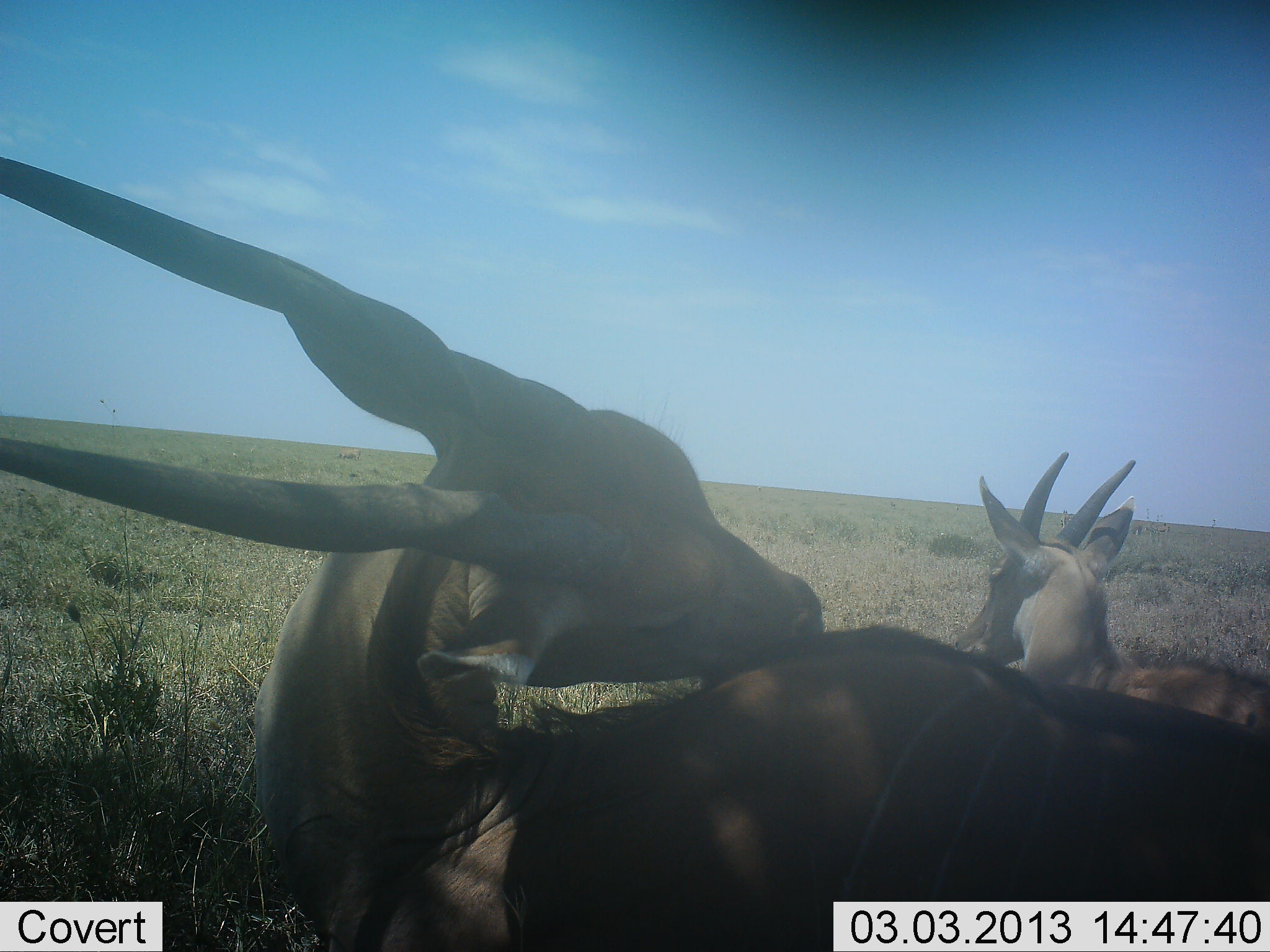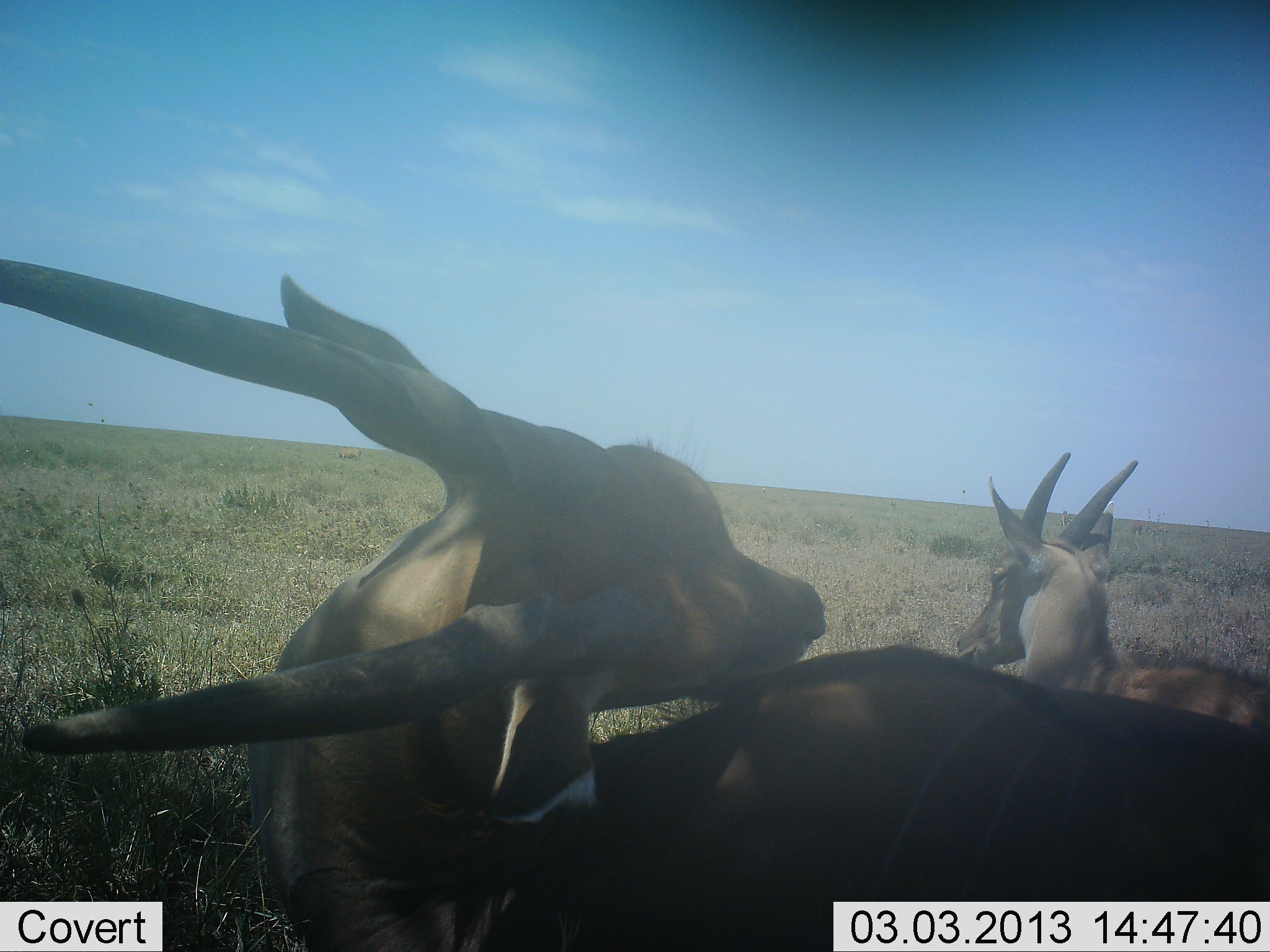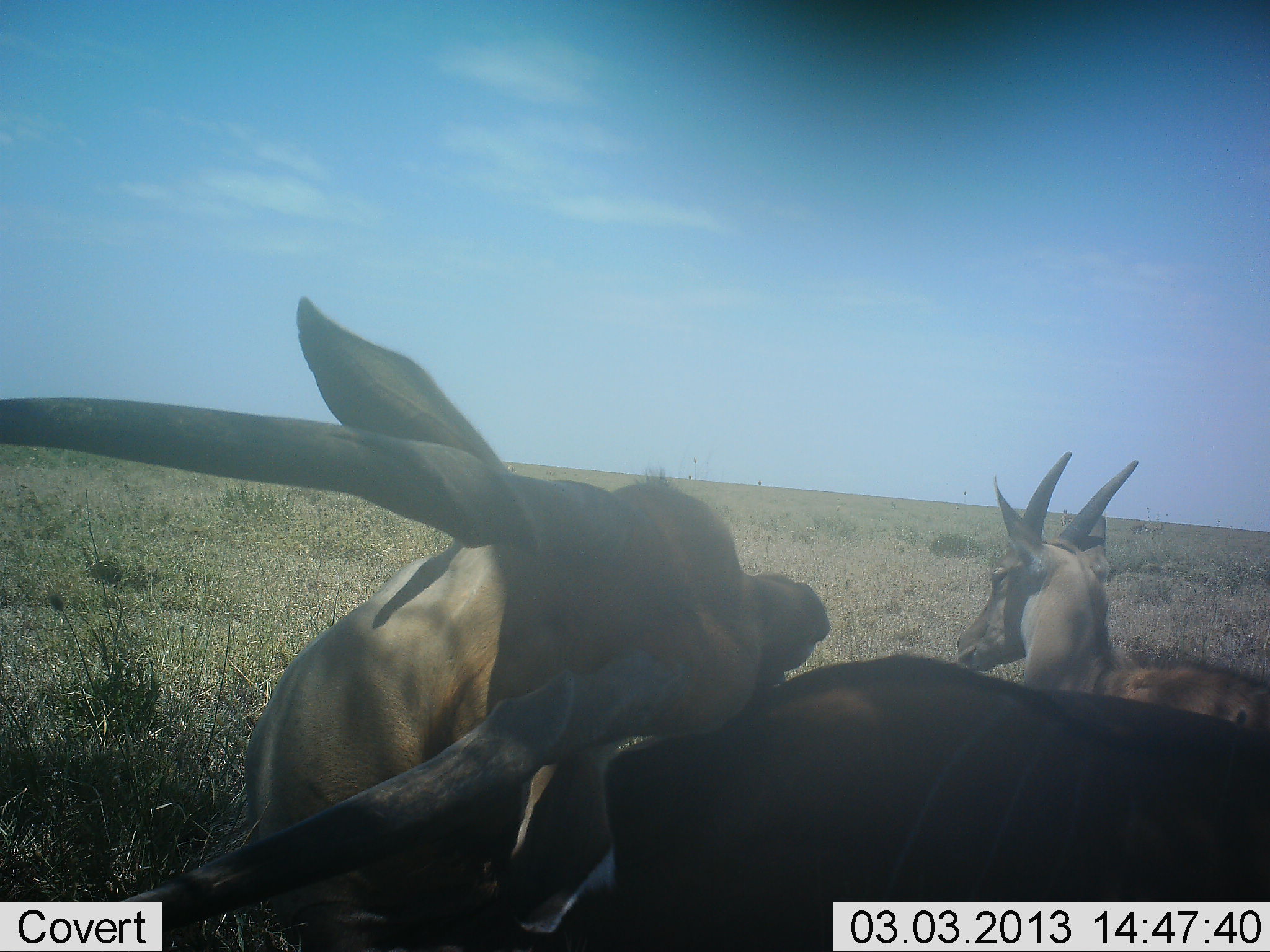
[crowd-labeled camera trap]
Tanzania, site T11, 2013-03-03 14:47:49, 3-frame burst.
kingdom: Animalia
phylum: Chordata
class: Mammalia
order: Artiodactyla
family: Bovidae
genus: Tragelaphus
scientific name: Tragelaphus oryx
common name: eland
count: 2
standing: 0%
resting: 100%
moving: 0%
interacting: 0%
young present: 13%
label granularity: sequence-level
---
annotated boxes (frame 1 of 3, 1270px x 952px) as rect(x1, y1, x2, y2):
animal: rect(1, 152, 1270, 951); rect(953, 451, 1270, 730)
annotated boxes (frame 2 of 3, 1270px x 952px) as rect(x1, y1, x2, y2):
animal: rect(1, 255, 1270, 951); rect(953, 451, 1270, 730)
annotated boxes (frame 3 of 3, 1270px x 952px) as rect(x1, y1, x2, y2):
animal: rect(1, 297, 1270, 951); rect(953, 451, 1270, 730)